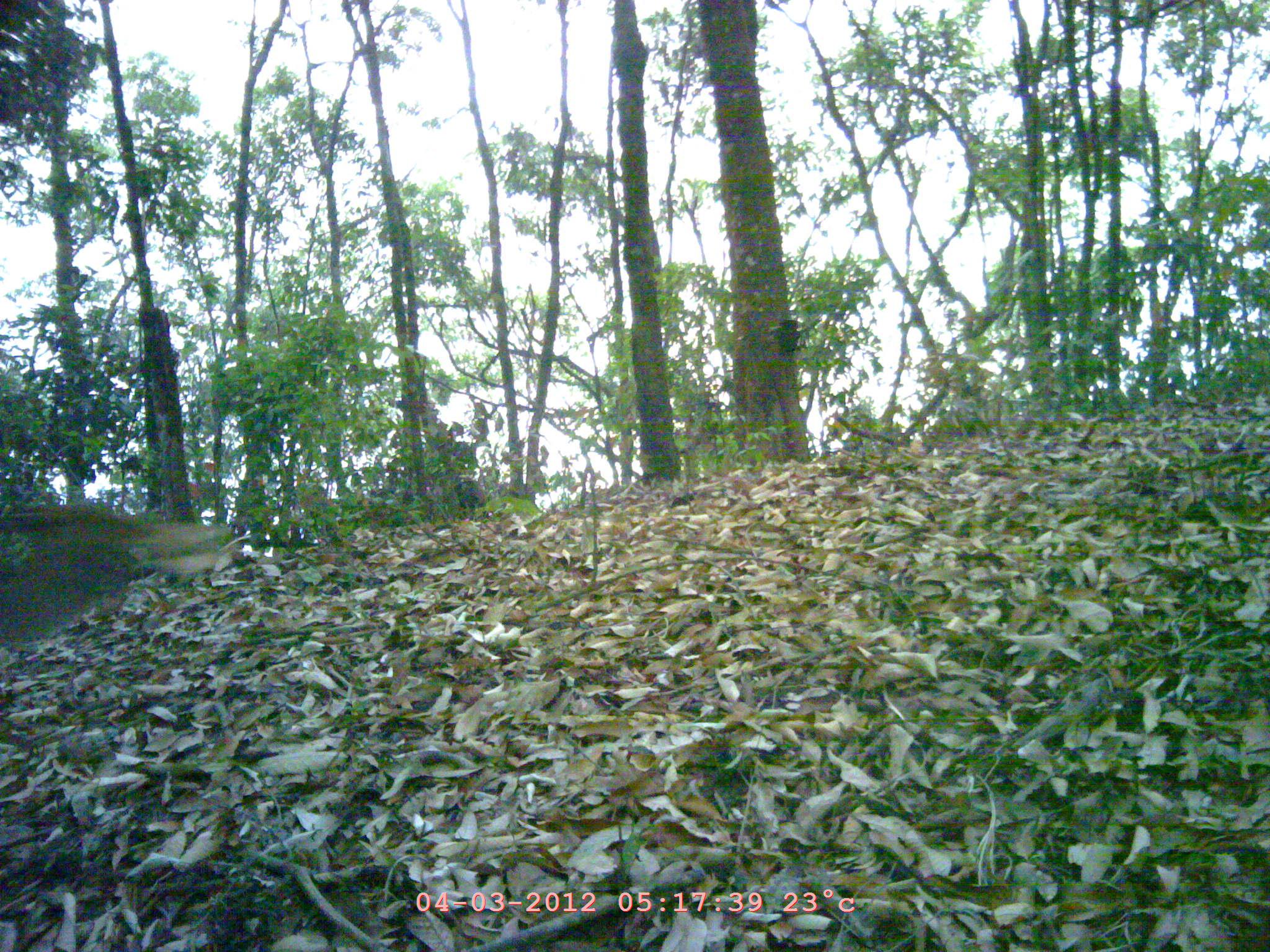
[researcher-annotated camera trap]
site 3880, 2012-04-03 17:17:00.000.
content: unidentified animal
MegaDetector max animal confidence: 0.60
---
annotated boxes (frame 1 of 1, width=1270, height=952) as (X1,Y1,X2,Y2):
unknown: (0,503,230,647)